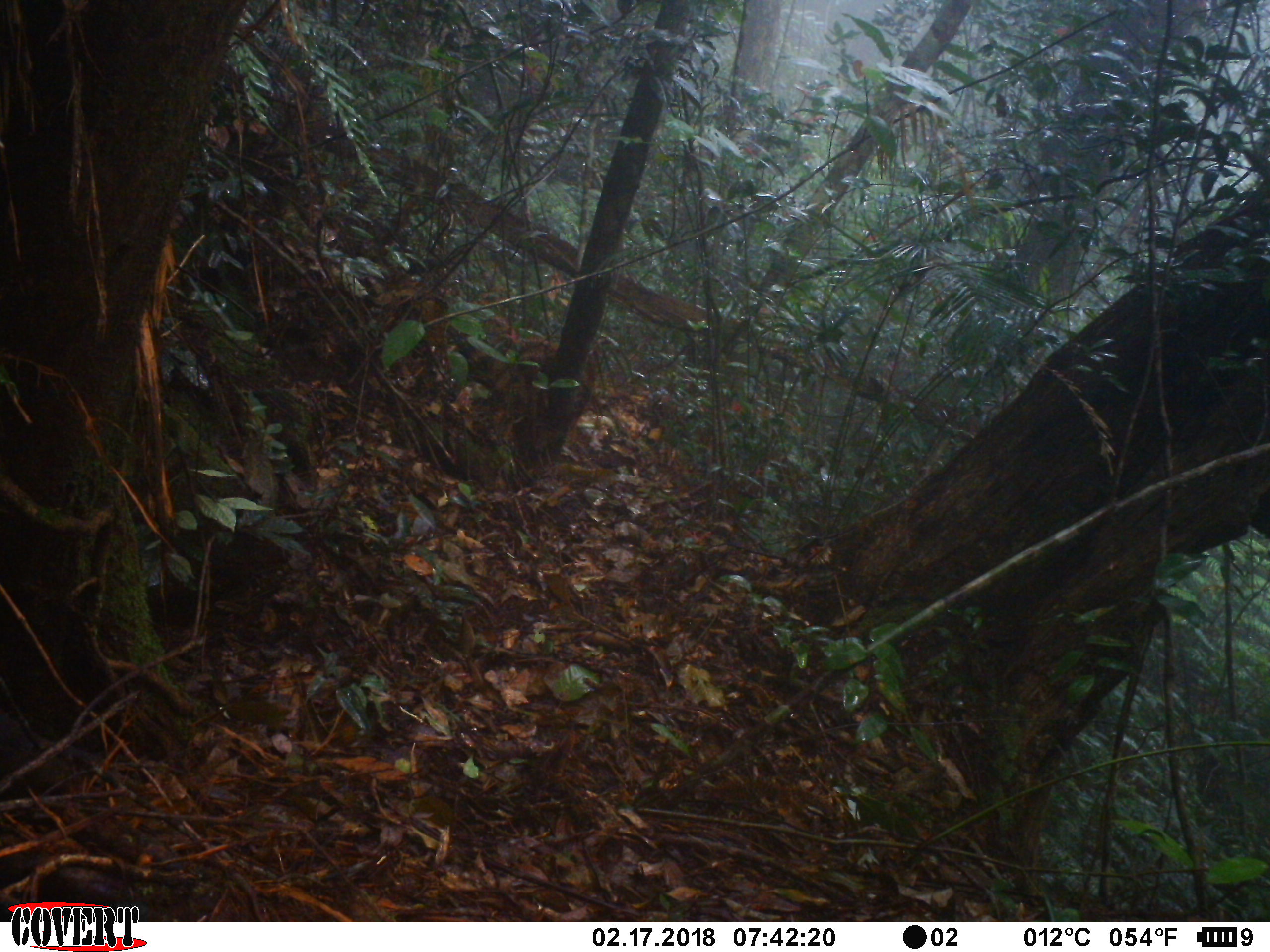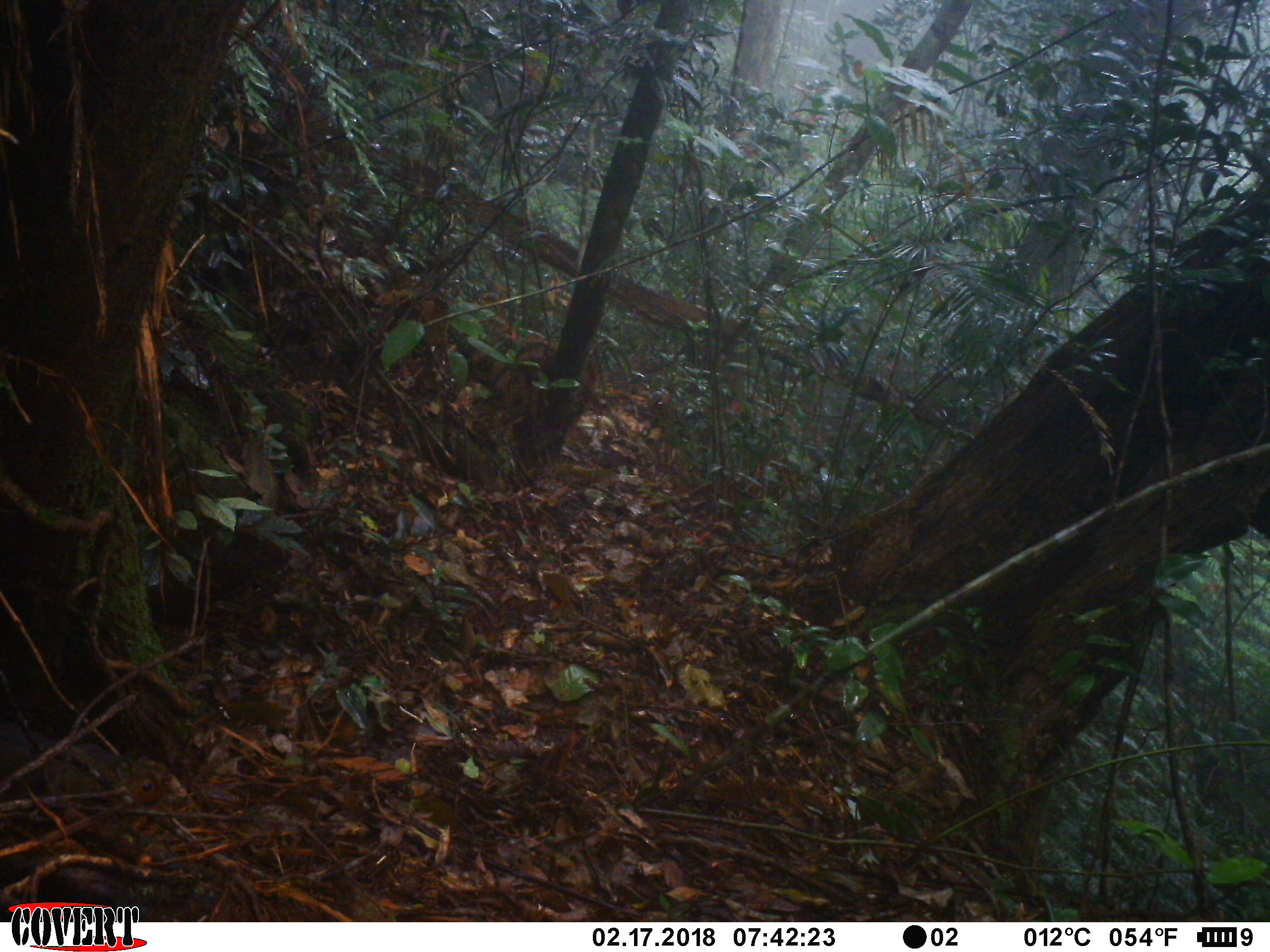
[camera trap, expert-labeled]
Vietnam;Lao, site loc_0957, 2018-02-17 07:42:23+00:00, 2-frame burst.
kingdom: Animalia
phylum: Chordata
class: Mammalia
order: Rodentia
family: Sciuridae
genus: Dremomys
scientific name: Dremomys rufigenis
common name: red-cheeked squirrel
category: red cheeked squirrel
Red cheeked squirrel (red-cheeked squirrel) (Dremomys rufigenis). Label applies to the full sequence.